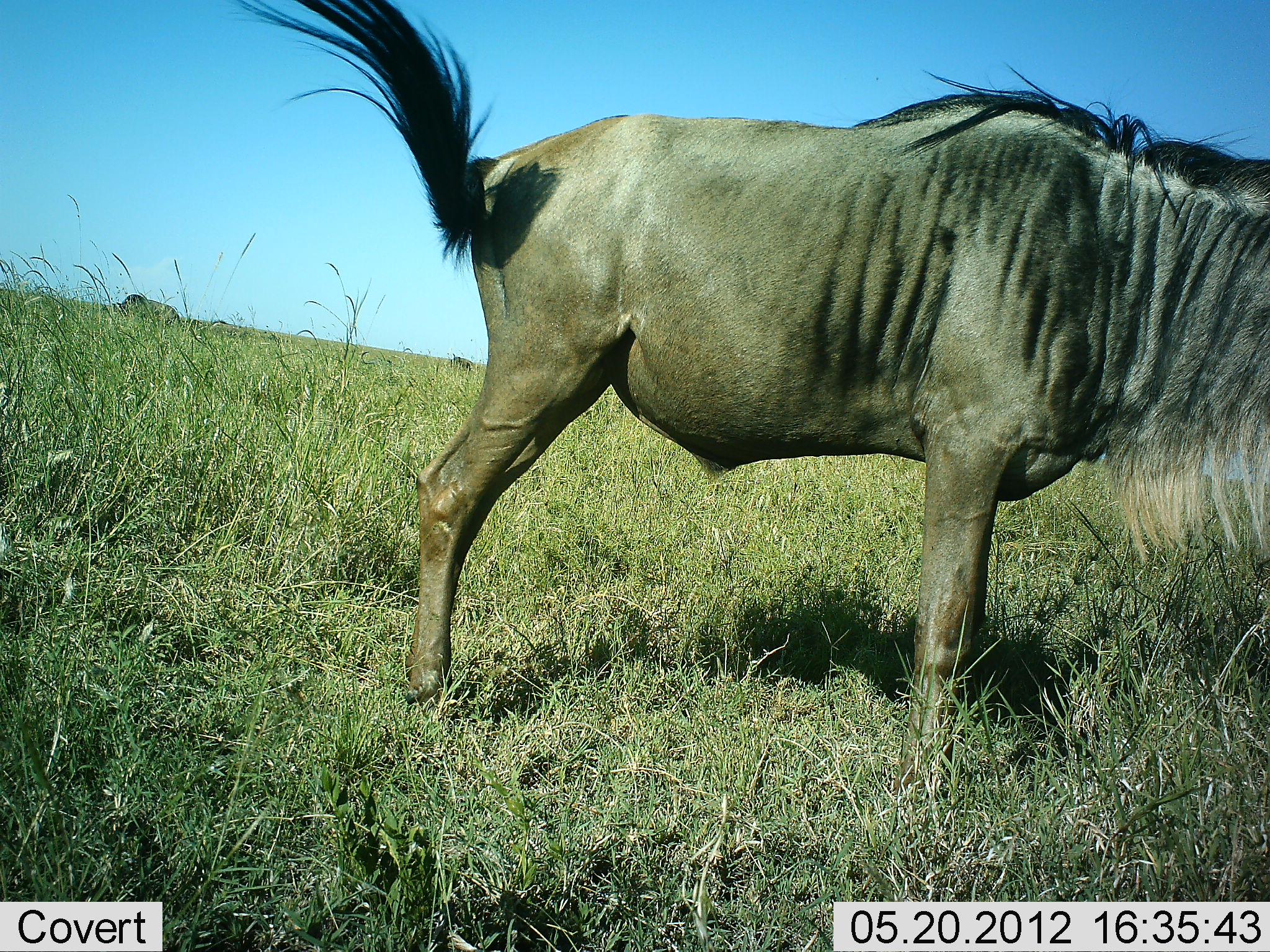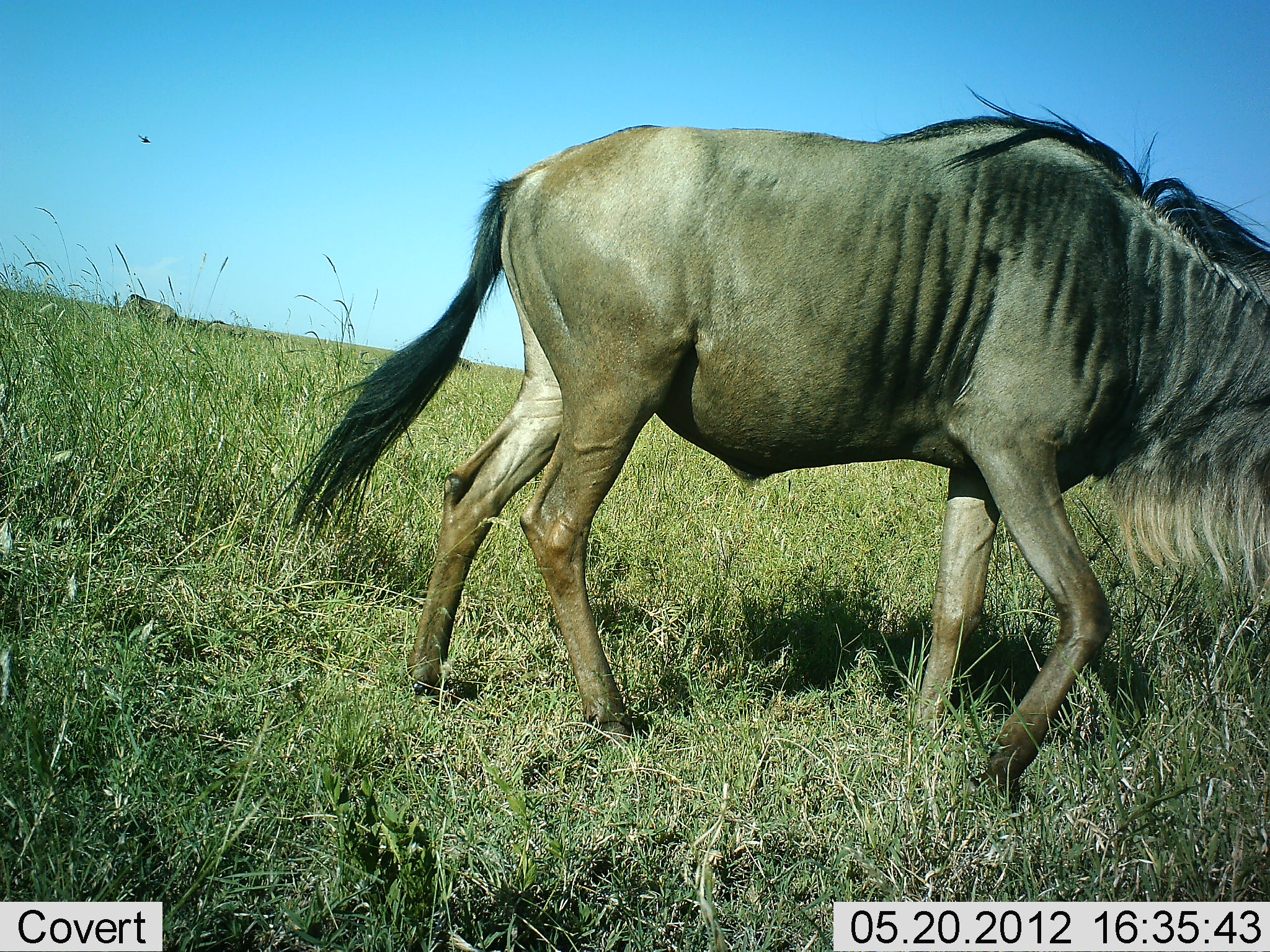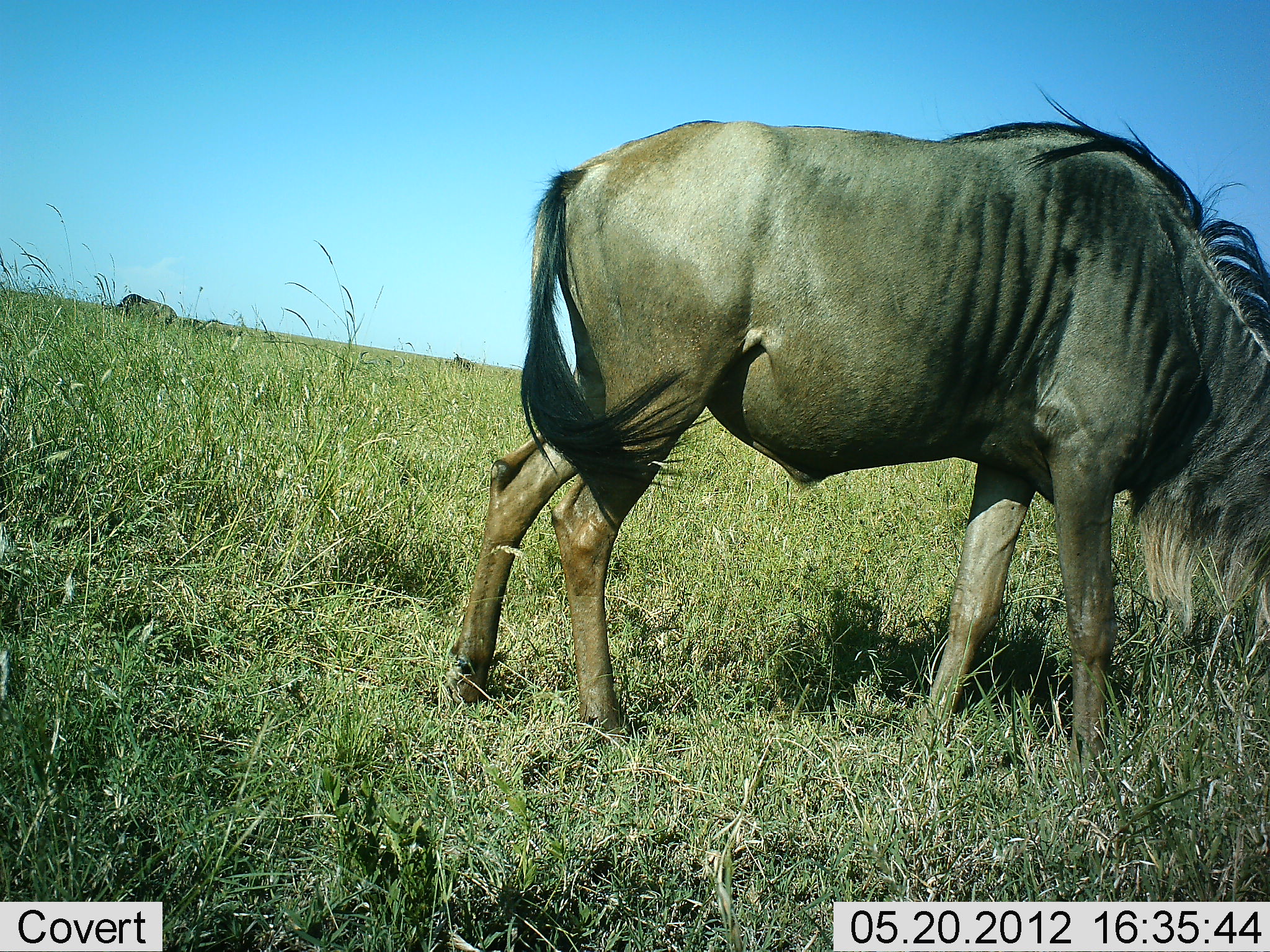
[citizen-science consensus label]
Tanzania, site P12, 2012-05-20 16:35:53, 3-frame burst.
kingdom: Animalia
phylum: Chordata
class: Mammalia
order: Artiodactyla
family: Bovidae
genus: Connochaetes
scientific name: Connochaetes taurinus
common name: blue wildebeest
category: wildebeest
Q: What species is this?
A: Wildebeest (blue wildebeest) (Connochaetes taurinus).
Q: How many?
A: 1.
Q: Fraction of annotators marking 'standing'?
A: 58%.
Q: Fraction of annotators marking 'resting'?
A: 0%.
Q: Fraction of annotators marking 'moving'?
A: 58%.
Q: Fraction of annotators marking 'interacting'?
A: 0%.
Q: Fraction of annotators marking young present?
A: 0%.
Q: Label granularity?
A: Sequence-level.